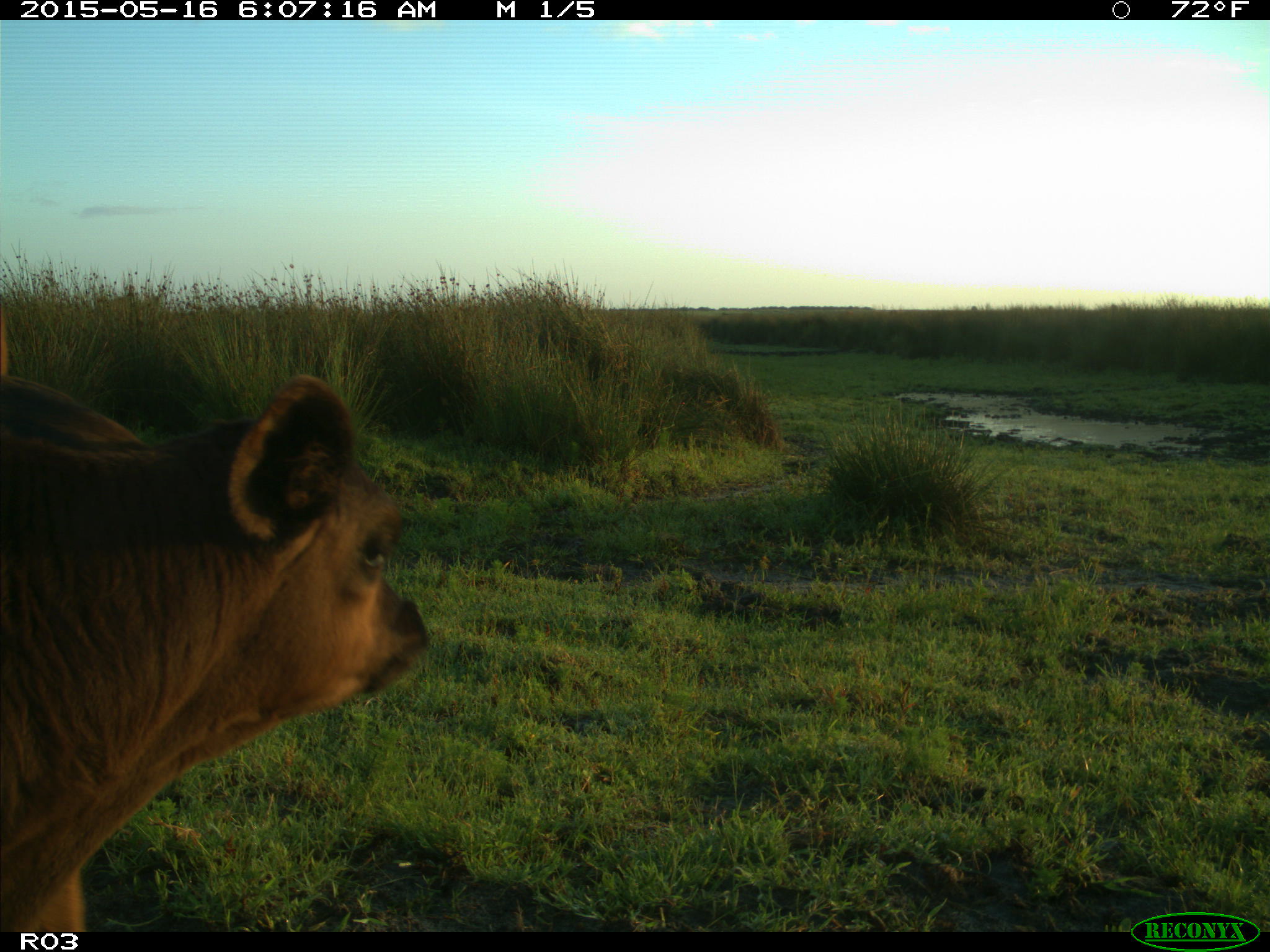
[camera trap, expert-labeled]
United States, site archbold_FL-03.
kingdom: Animalia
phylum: Chordata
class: Mammalia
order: Artiodactyla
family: Bovidae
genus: Bos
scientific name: Bos taurus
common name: domestic cow